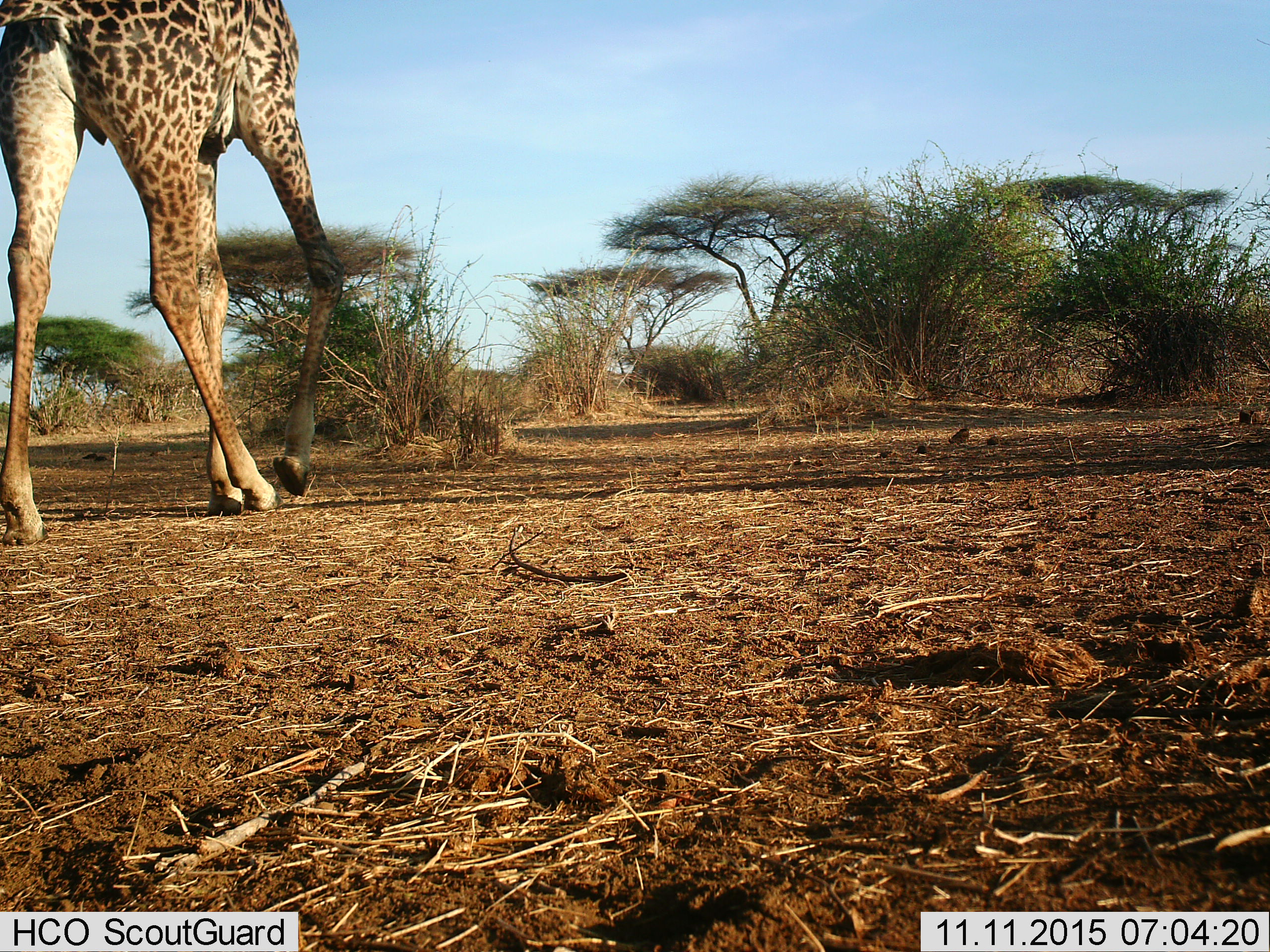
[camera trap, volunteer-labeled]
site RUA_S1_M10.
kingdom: Animalia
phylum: Chordata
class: Mammalia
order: Artiodactyla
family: Giraffidae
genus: Giraffa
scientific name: Giraffa camelopardalis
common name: giraffe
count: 1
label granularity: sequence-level